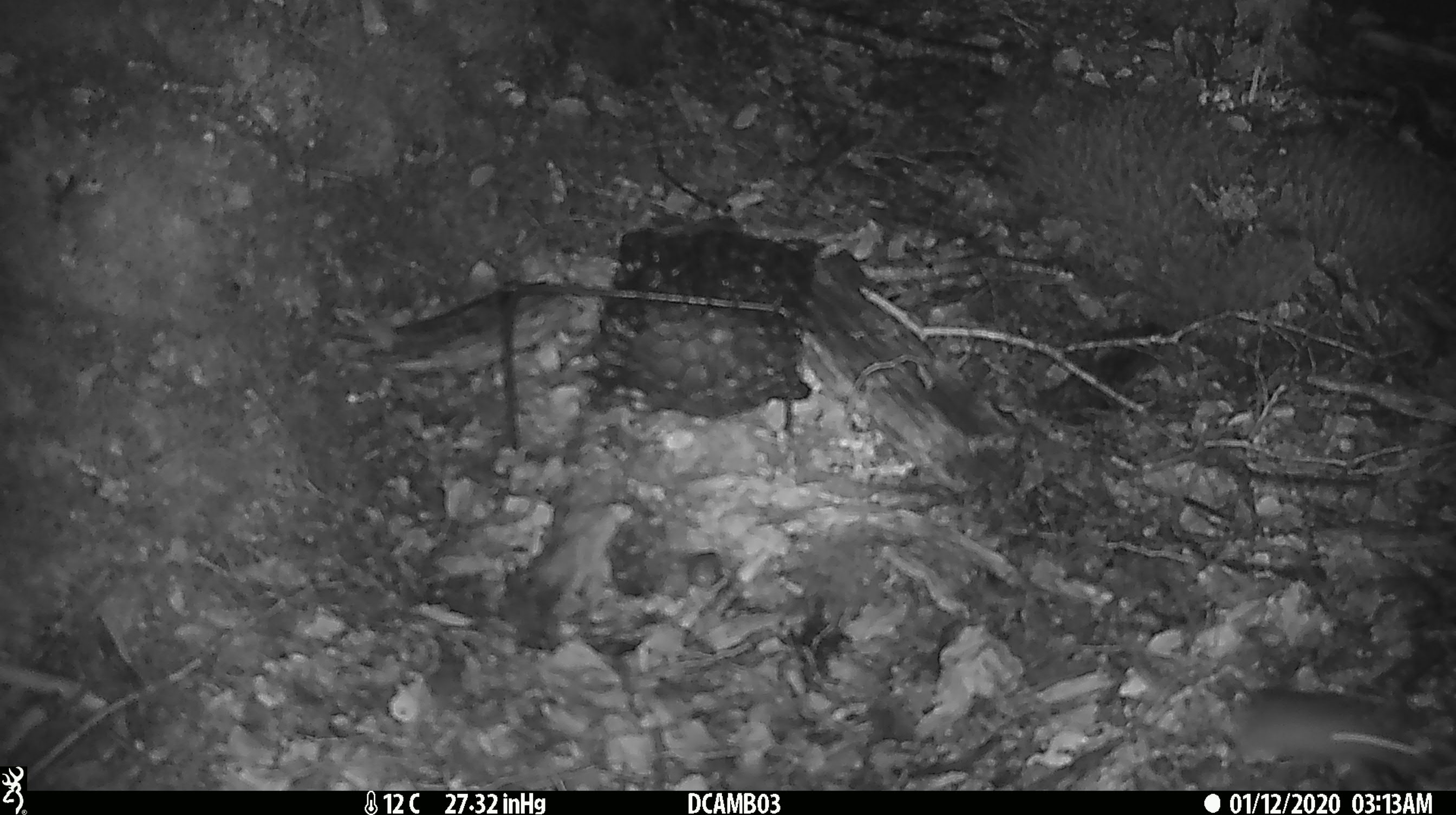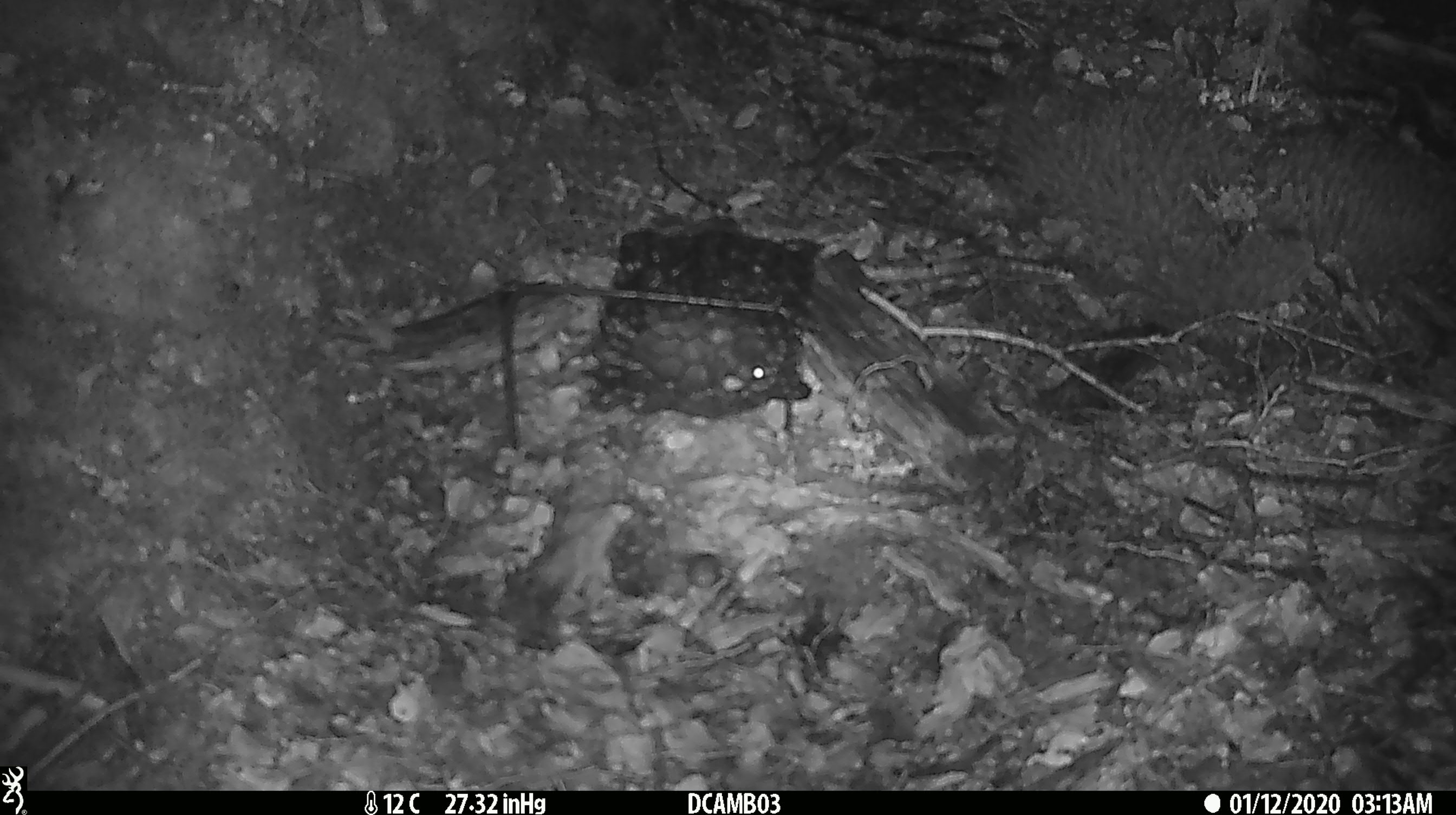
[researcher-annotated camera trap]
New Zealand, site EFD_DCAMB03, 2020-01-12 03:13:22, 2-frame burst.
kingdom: Animalia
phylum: Chordata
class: Mammalia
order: Rodentia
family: Muridae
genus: Mus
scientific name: Mus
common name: mouse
Mouse (Mus).